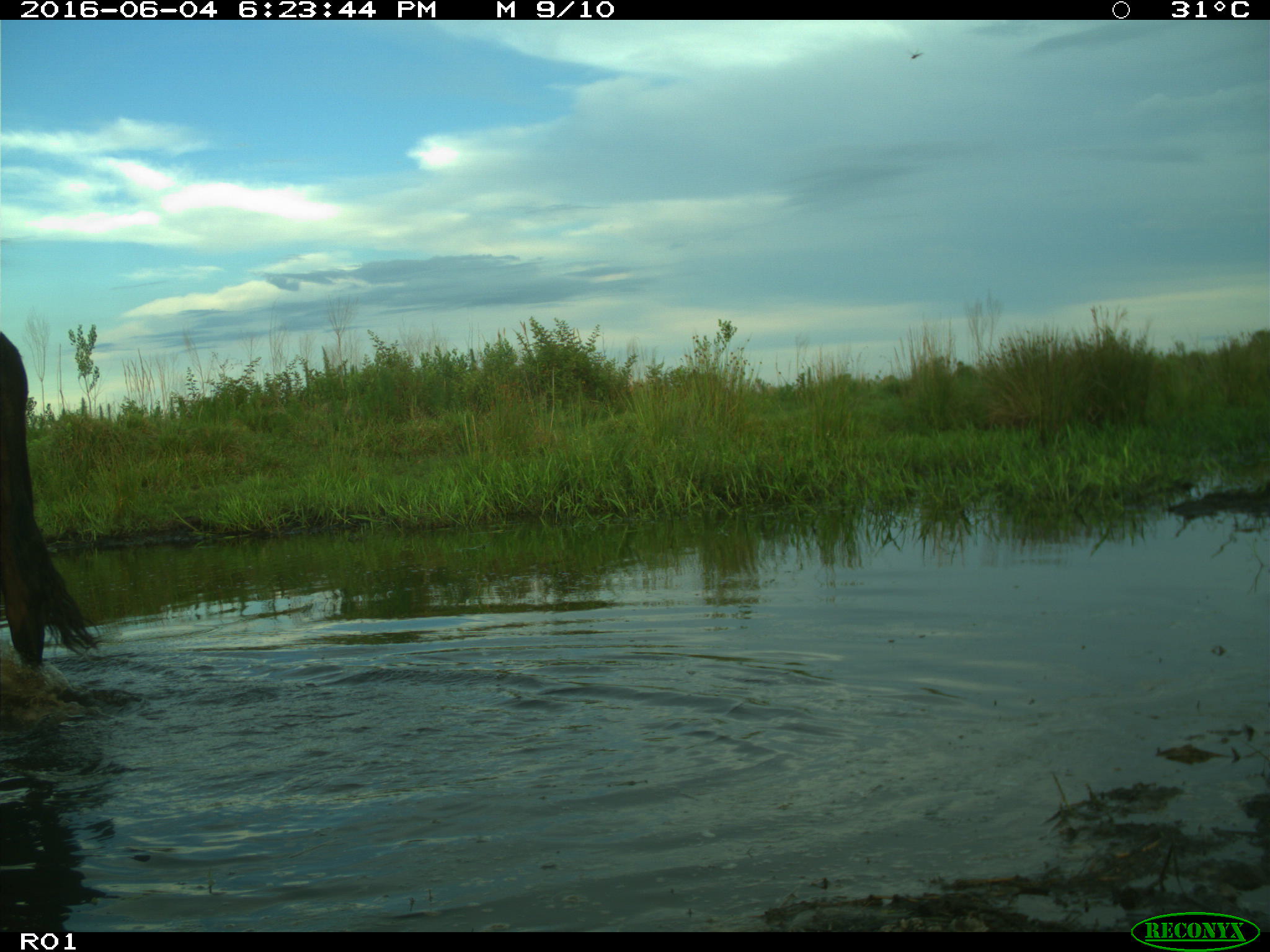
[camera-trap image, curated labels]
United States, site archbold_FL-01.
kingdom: Animalia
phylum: Chordata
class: Mammalia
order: Artiodactyla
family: Bovidae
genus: Bos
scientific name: Bos taurus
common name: domestic cow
Bos taurus (domestic cow).